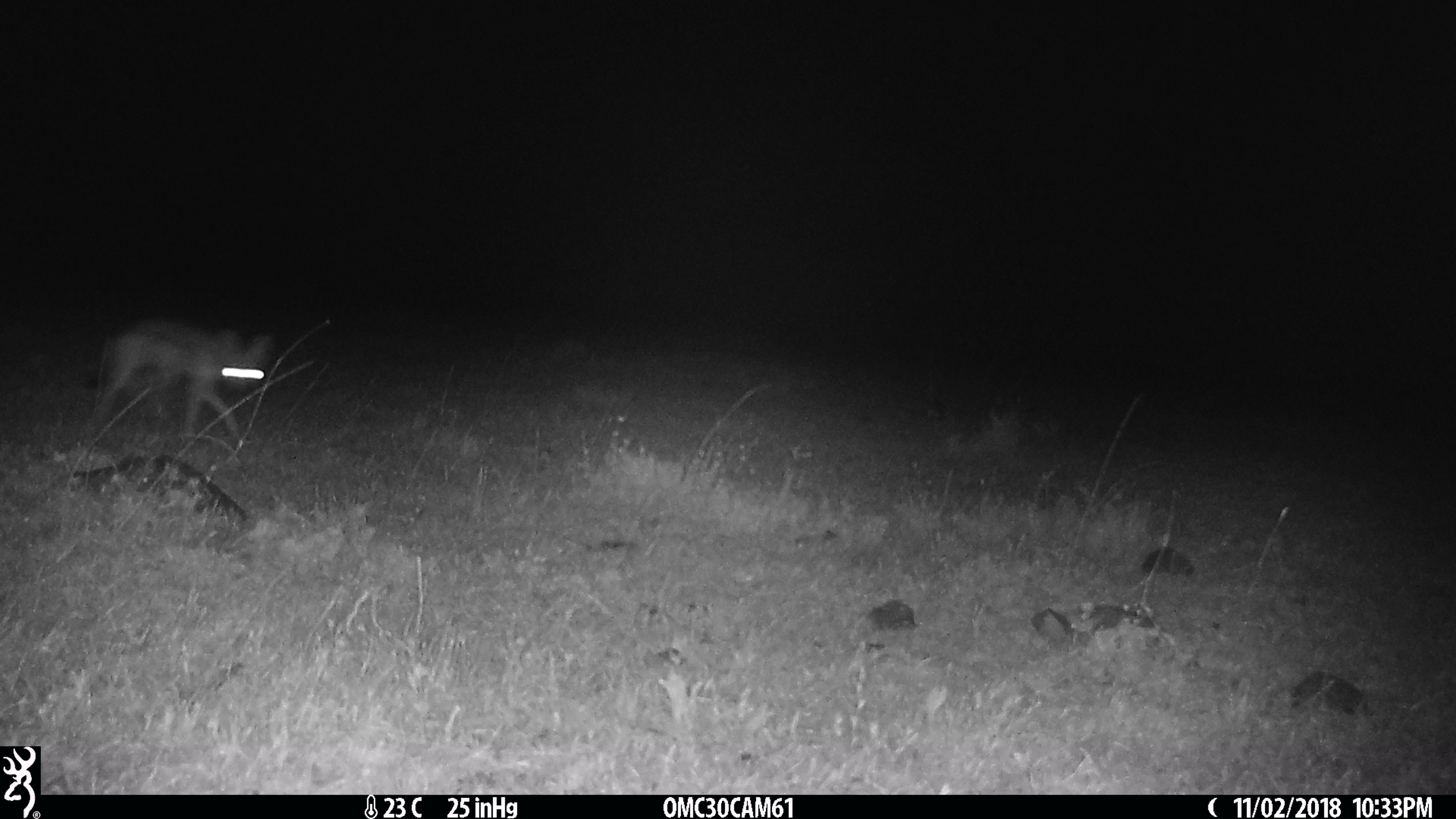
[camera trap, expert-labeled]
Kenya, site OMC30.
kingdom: Animalia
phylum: Chordata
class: Mammalia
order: Carnivora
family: Canidae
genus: Lupulella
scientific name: Lupulella mesomelas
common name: black-backed jackal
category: jackal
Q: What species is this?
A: Jackal (black-backed jackal) (Lupulella mesomelas).